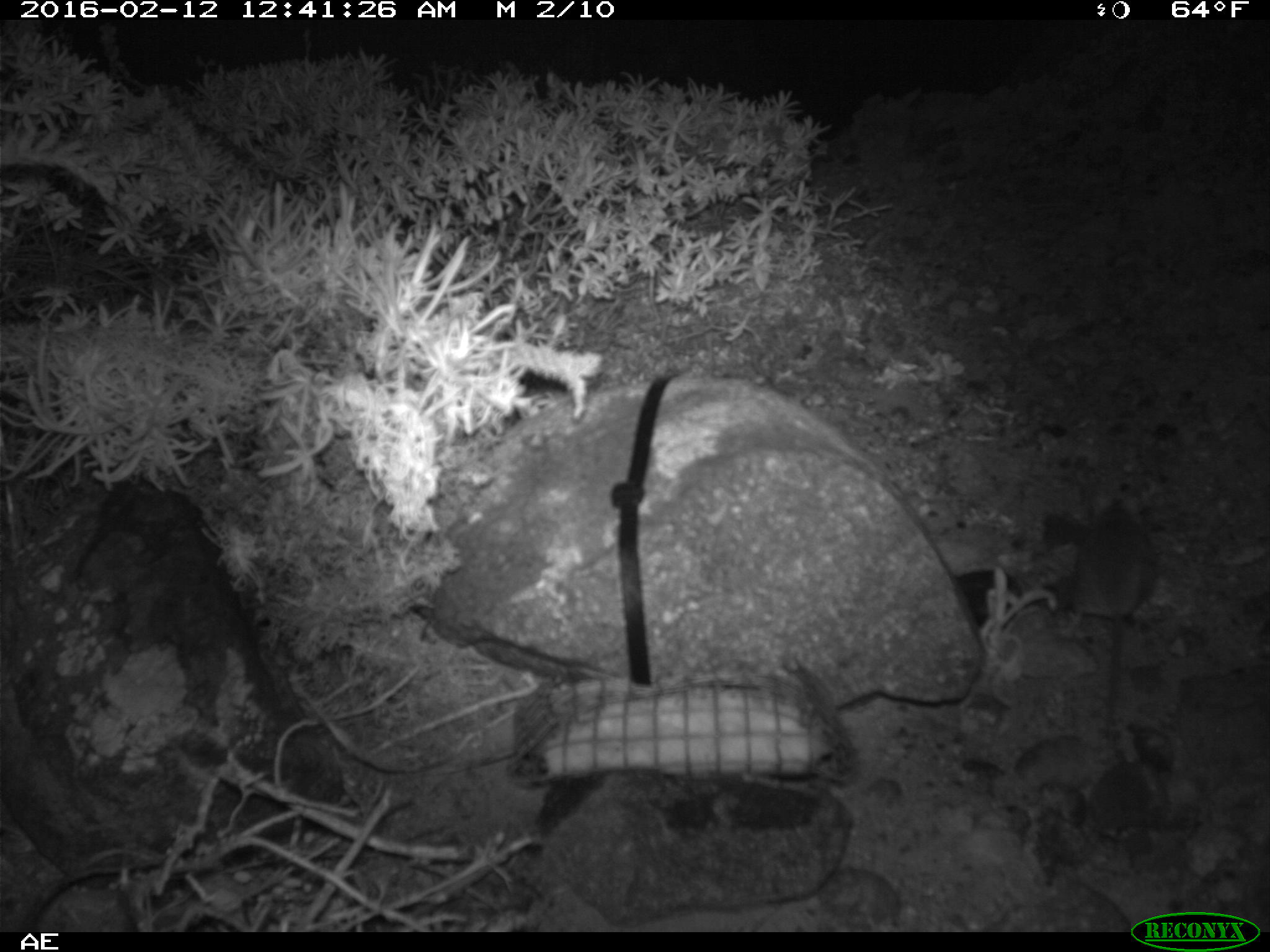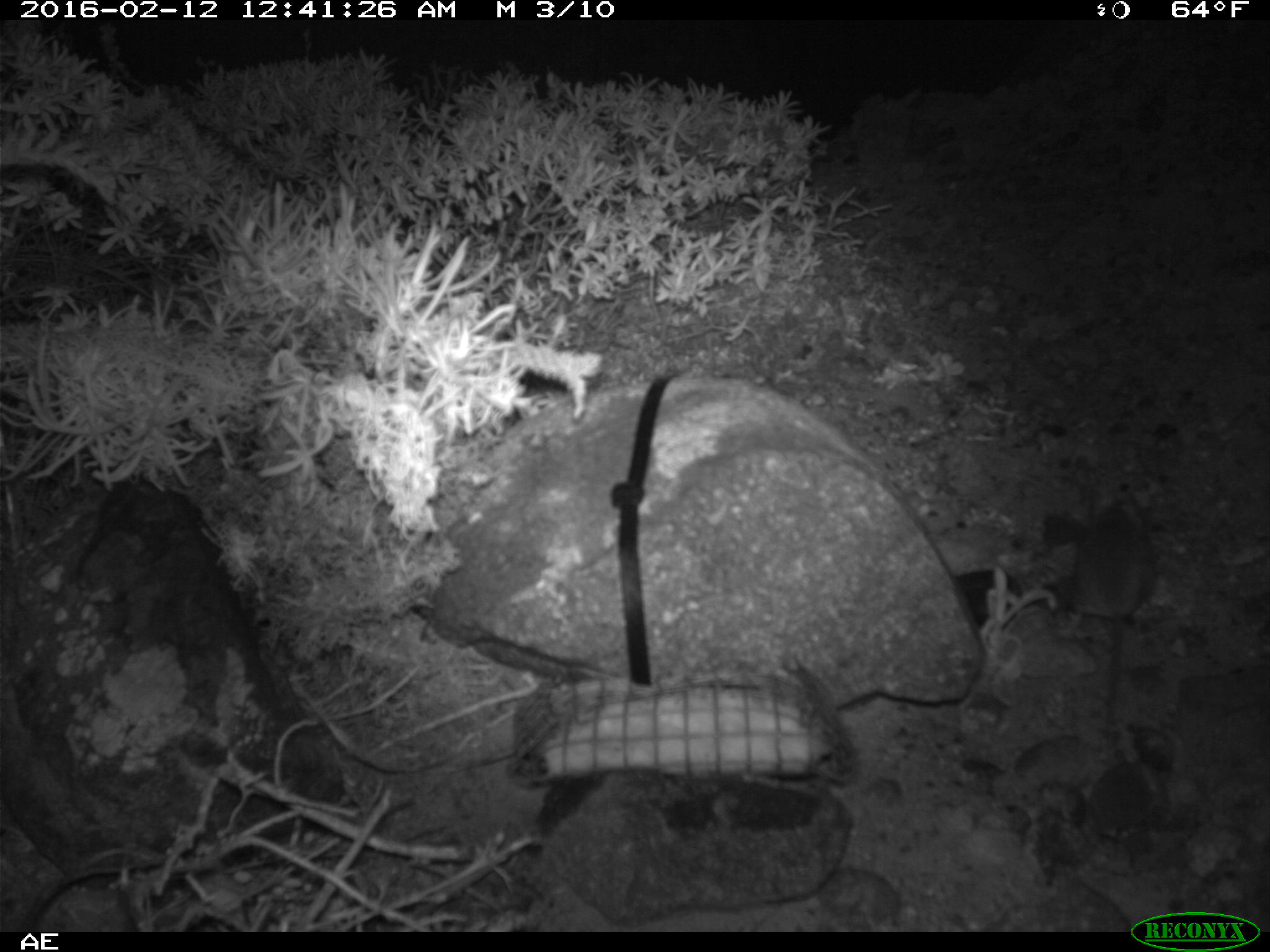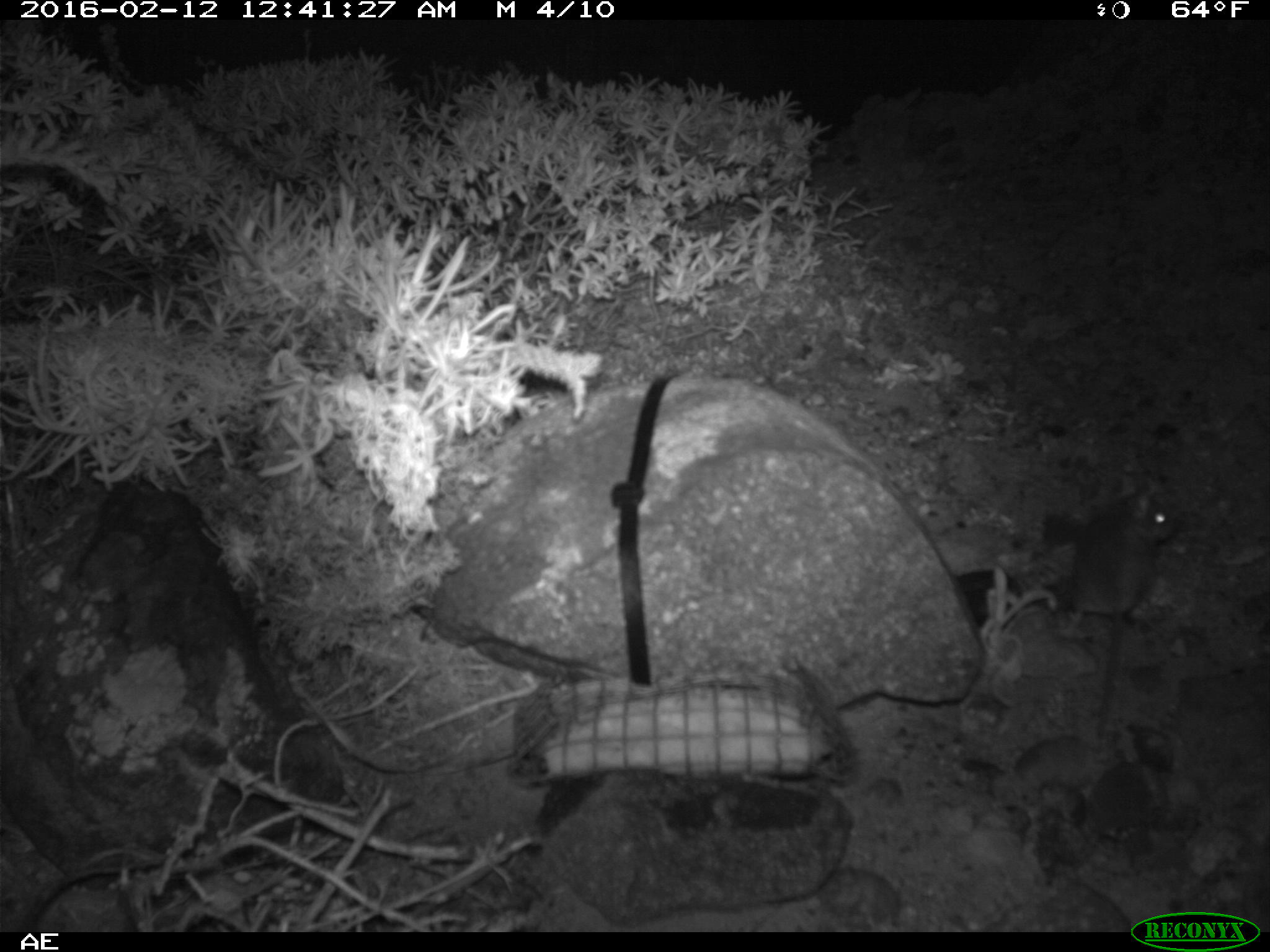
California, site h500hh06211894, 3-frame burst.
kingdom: Animalia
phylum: Chordata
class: Mammalia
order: Rodentia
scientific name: Rodentia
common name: rodent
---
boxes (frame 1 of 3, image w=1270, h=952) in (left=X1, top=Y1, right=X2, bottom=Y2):
rodent: (left=1052, top=496, right=1155, bottom=765)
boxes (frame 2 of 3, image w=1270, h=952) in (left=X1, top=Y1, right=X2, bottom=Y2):
rodent: (left=1072, top=488, right=1157, bottom=722)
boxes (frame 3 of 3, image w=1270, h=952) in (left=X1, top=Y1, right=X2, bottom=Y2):
rodent: (left=1067, top=487, right=1172, bottom=736)